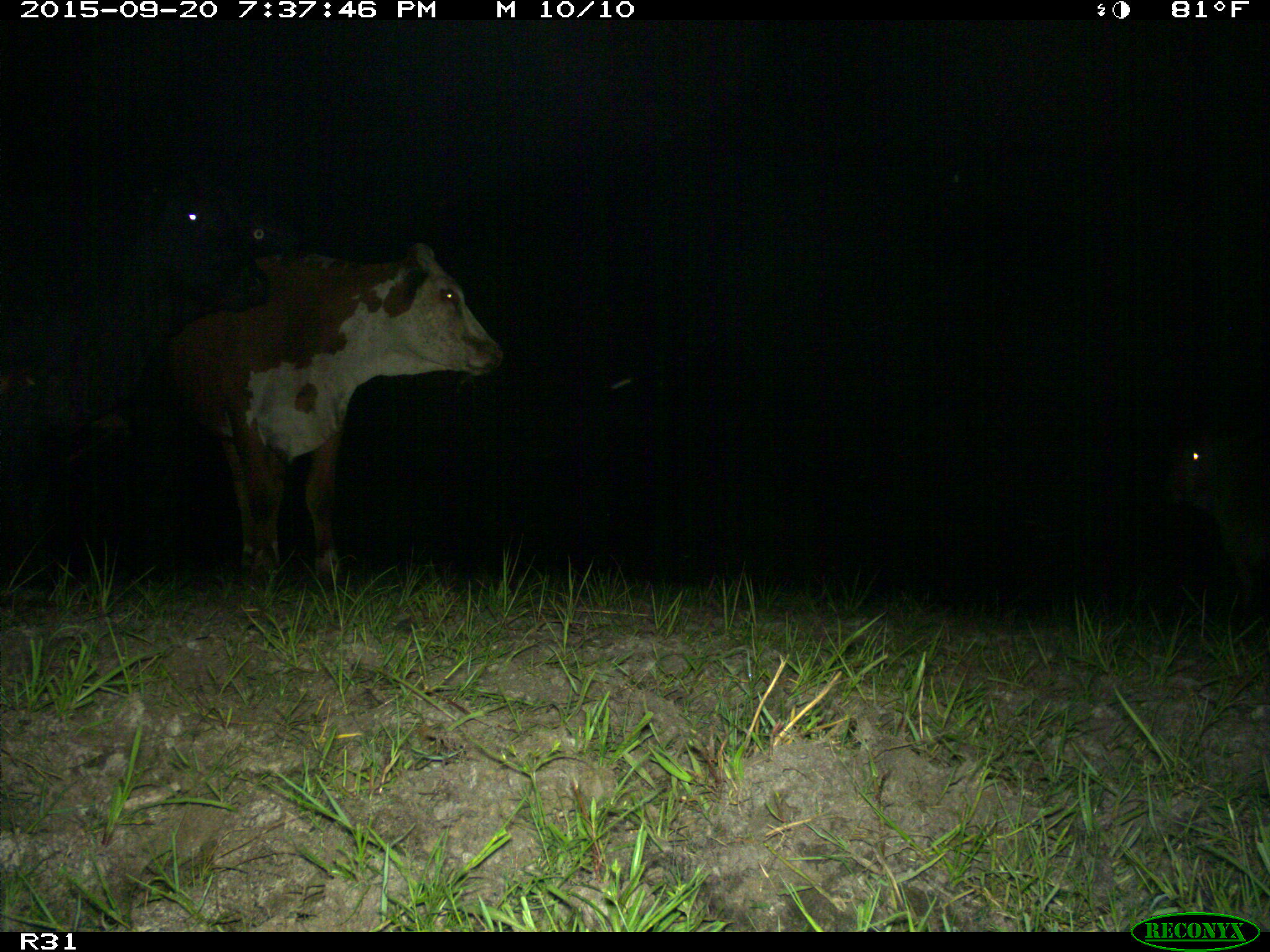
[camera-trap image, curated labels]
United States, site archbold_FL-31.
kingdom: Animalia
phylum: Chordata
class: Mammalia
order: Artiodactyla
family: Bovidae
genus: Bos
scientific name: Bos taurus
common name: domestic cow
Bos taurus (domestic cow).